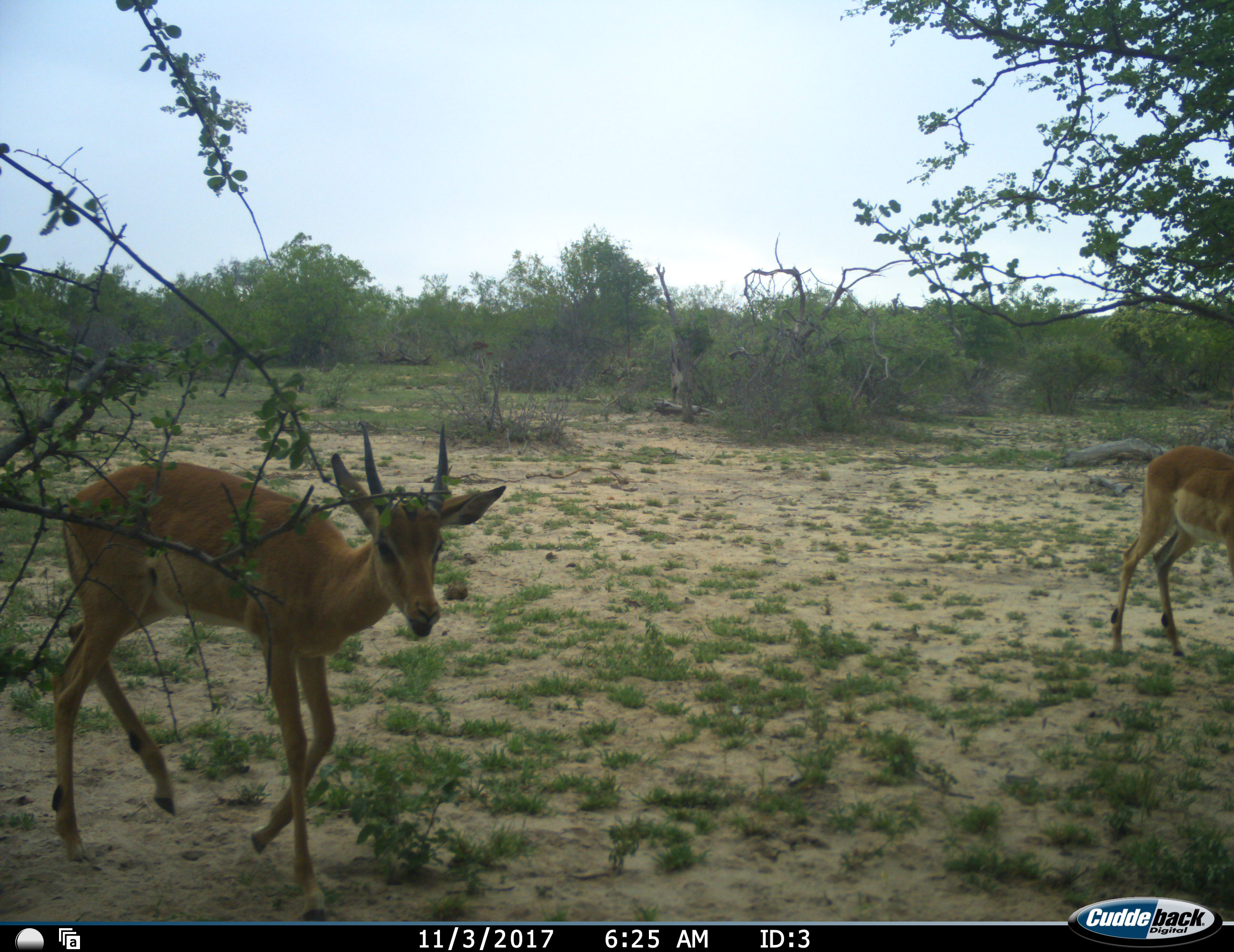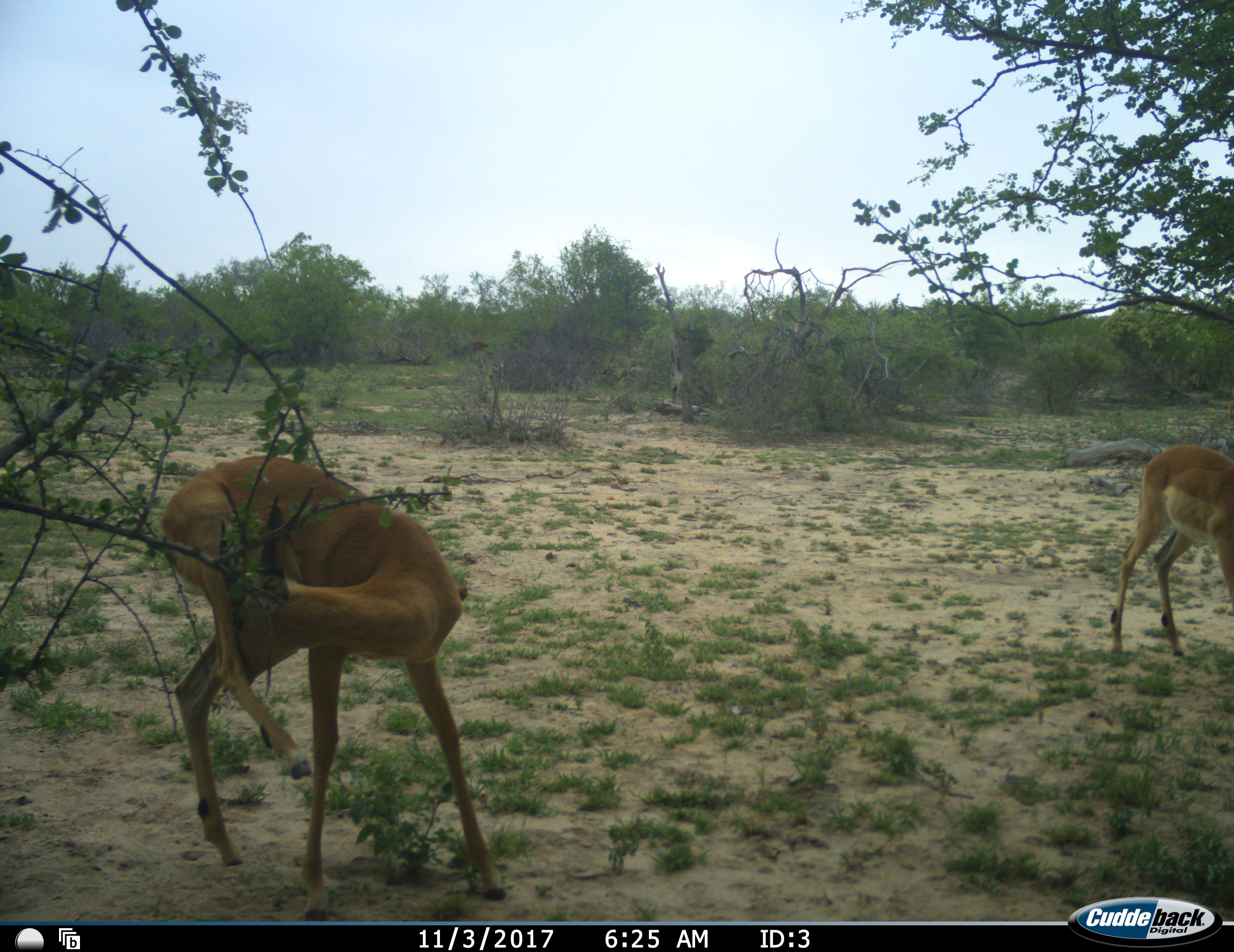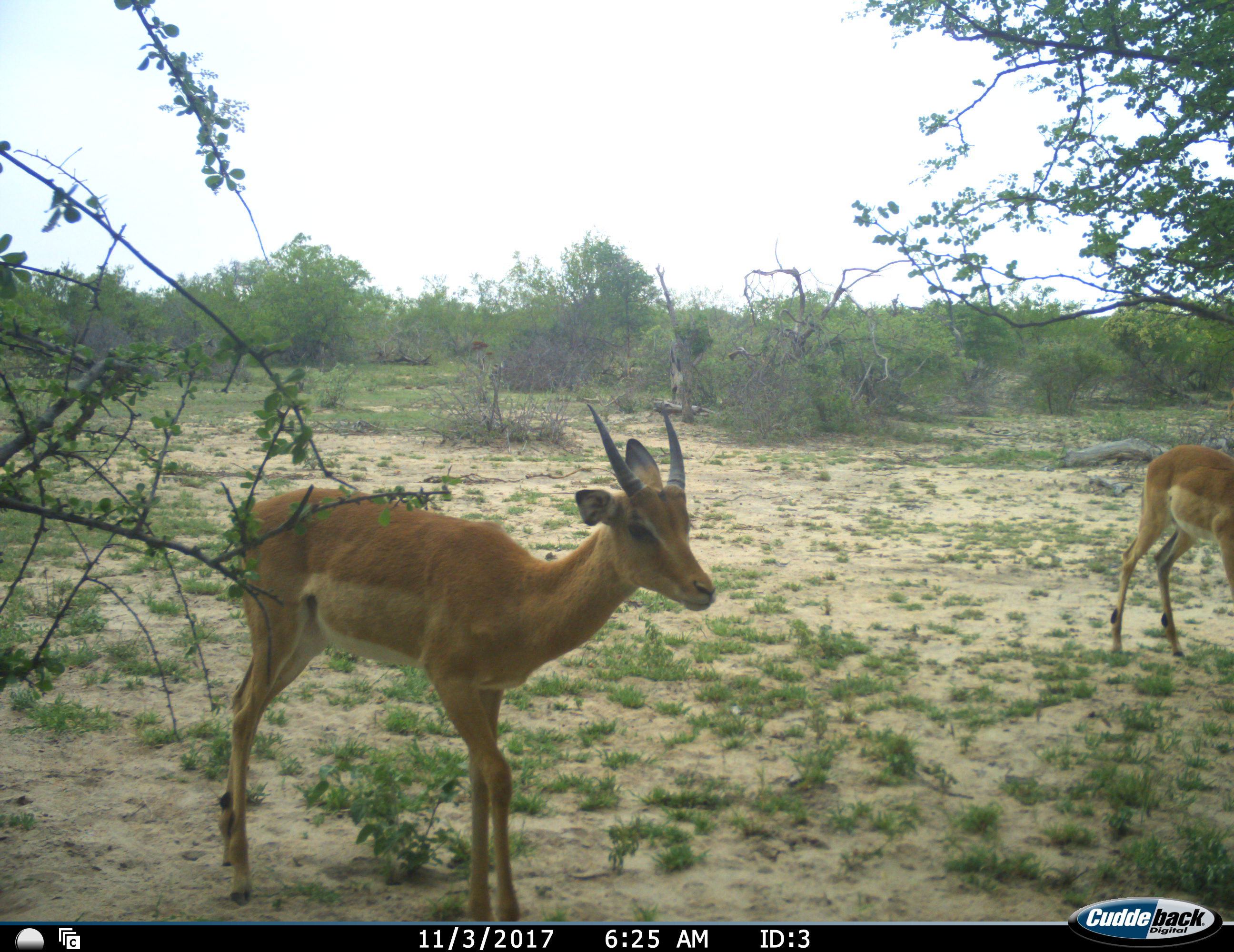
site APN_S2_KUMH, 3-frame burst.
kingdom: Animalia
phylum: Chordata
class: Mammalia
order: Artiodactyla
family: Bovidae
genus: Aepyceros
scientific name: Aepyceros melampus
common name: impala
Impala (Aepyceros melampus), count 2. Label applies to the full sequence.